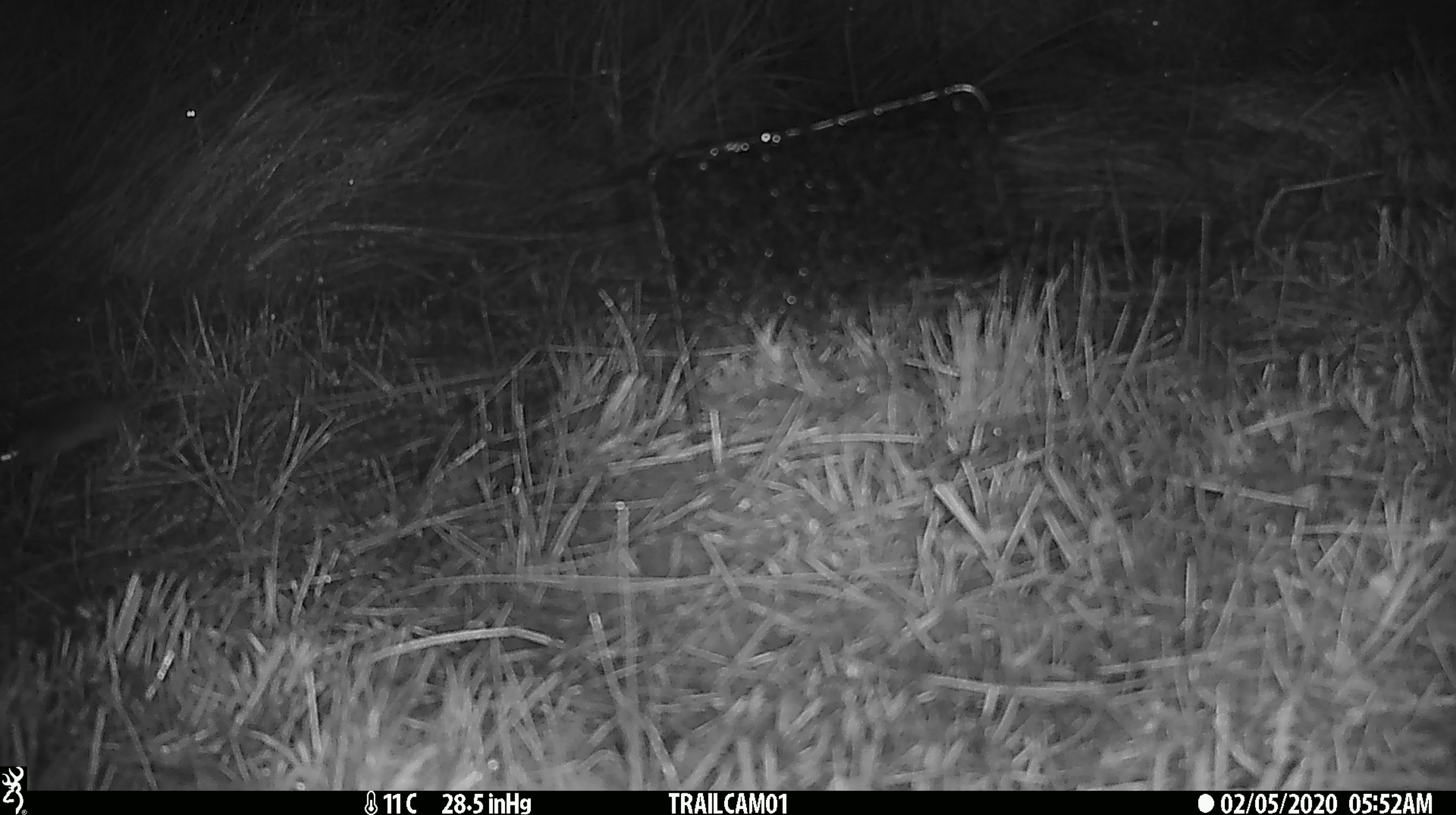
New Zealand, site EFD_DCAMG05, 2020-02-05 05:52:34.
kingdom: Animalia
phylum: Chordata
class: Mammalia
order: Rodentia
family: Muridae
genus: Mus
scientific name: Mus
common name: mouse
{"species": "mouse (Mus)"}